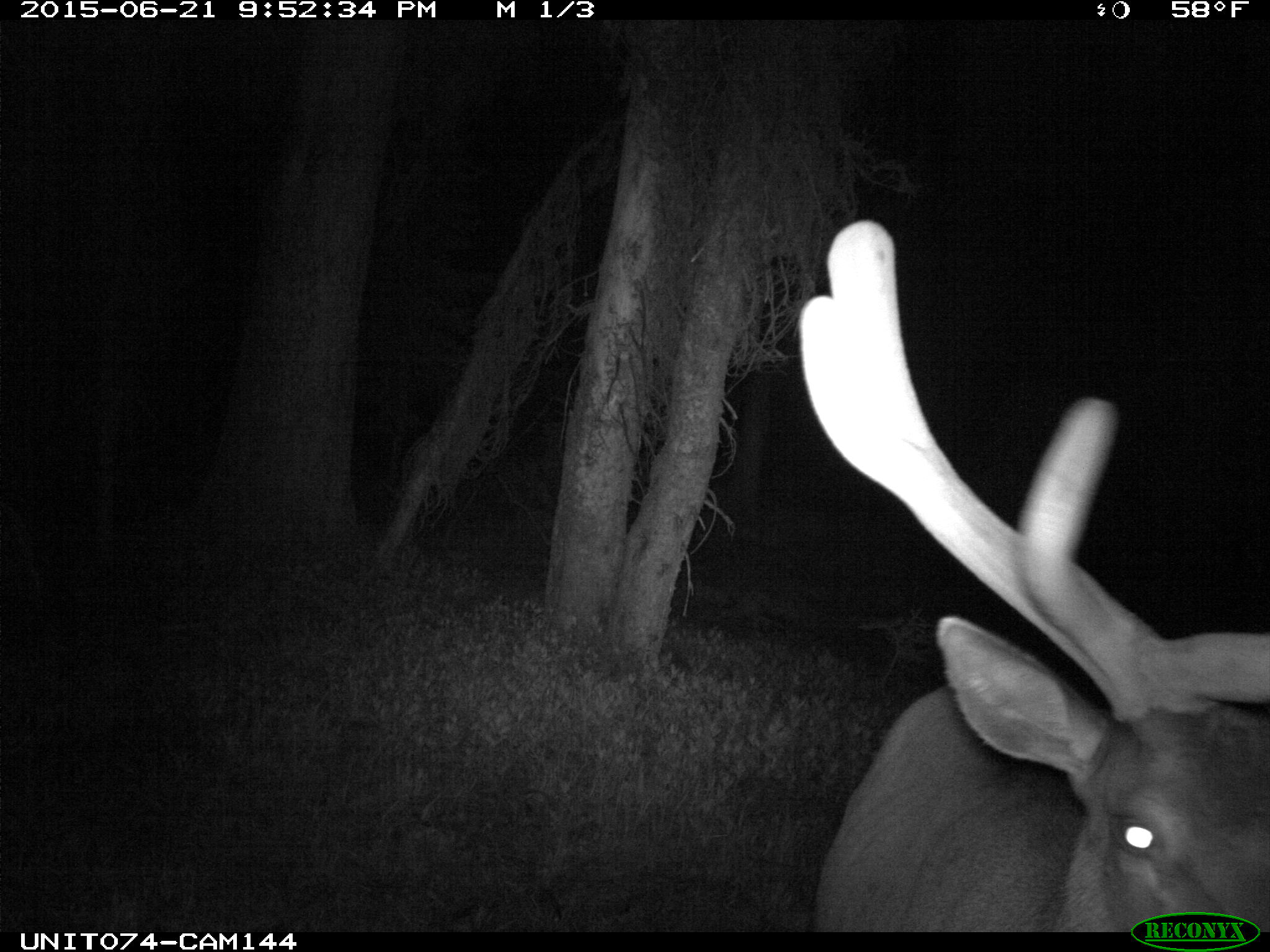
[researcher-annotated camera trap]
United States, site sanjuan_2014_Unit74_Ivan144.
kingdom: Animalia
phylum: Chordata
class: Mammalia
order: Artiodactyla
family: Cervidae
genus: Cervus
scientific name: Cervus elaphus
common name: red deer